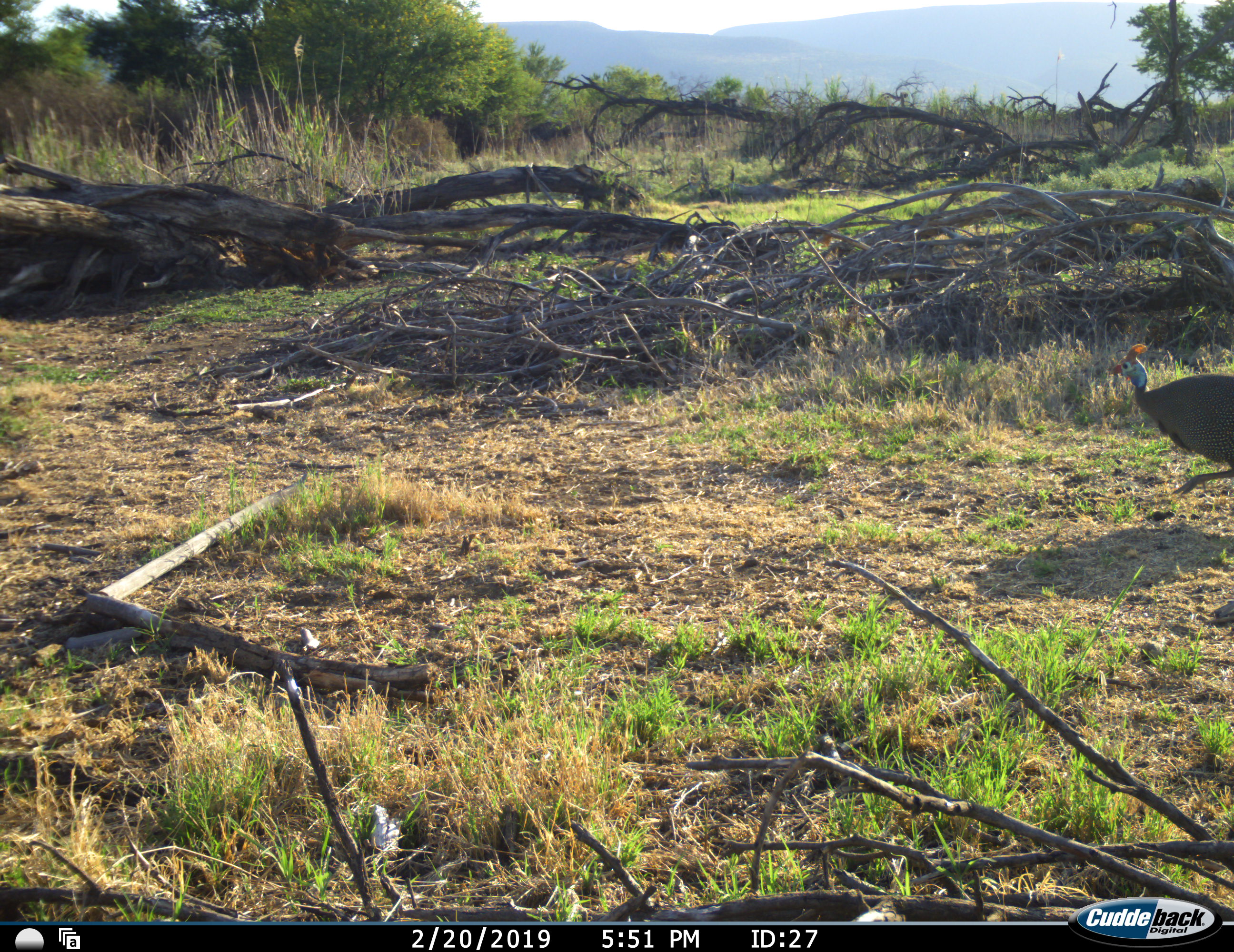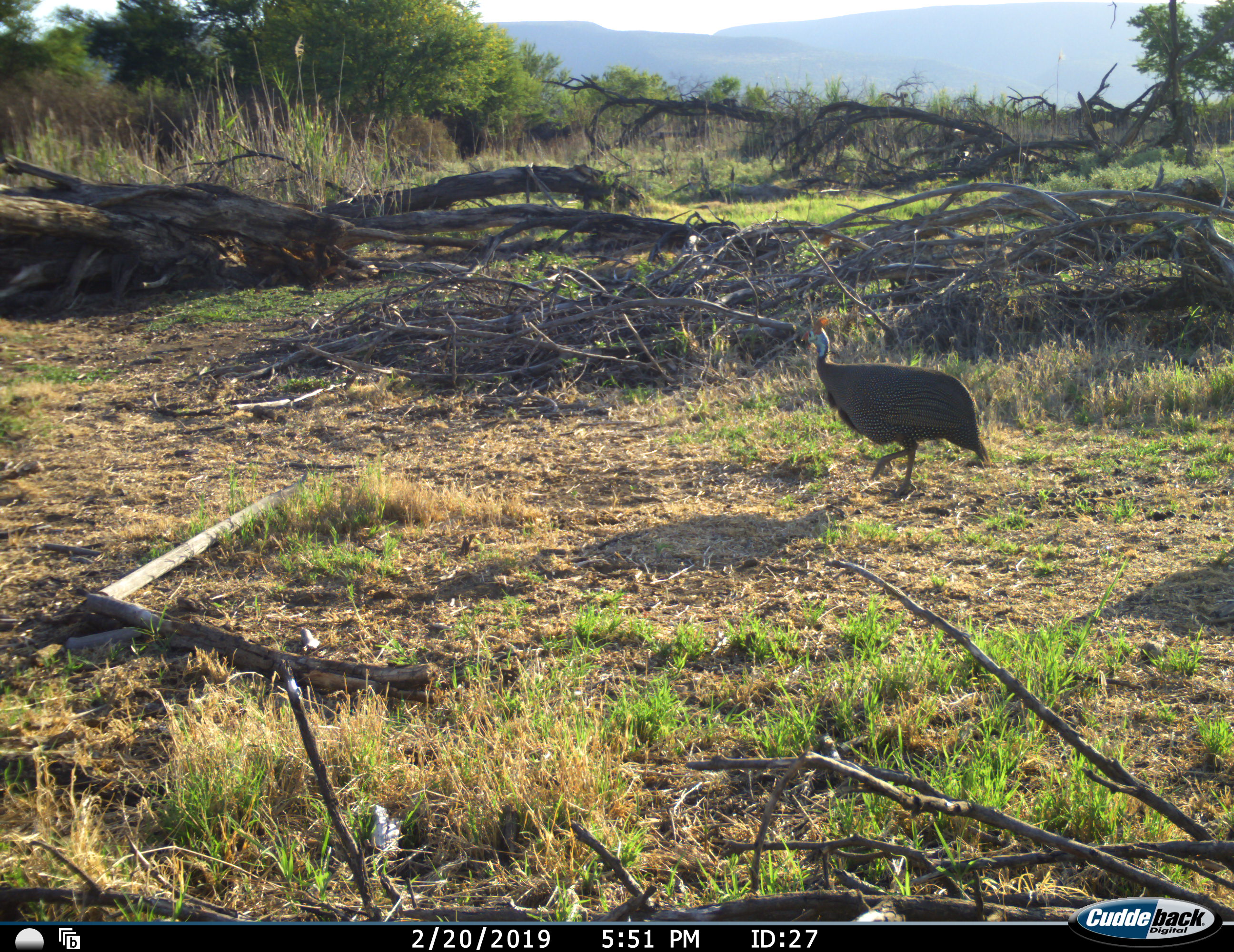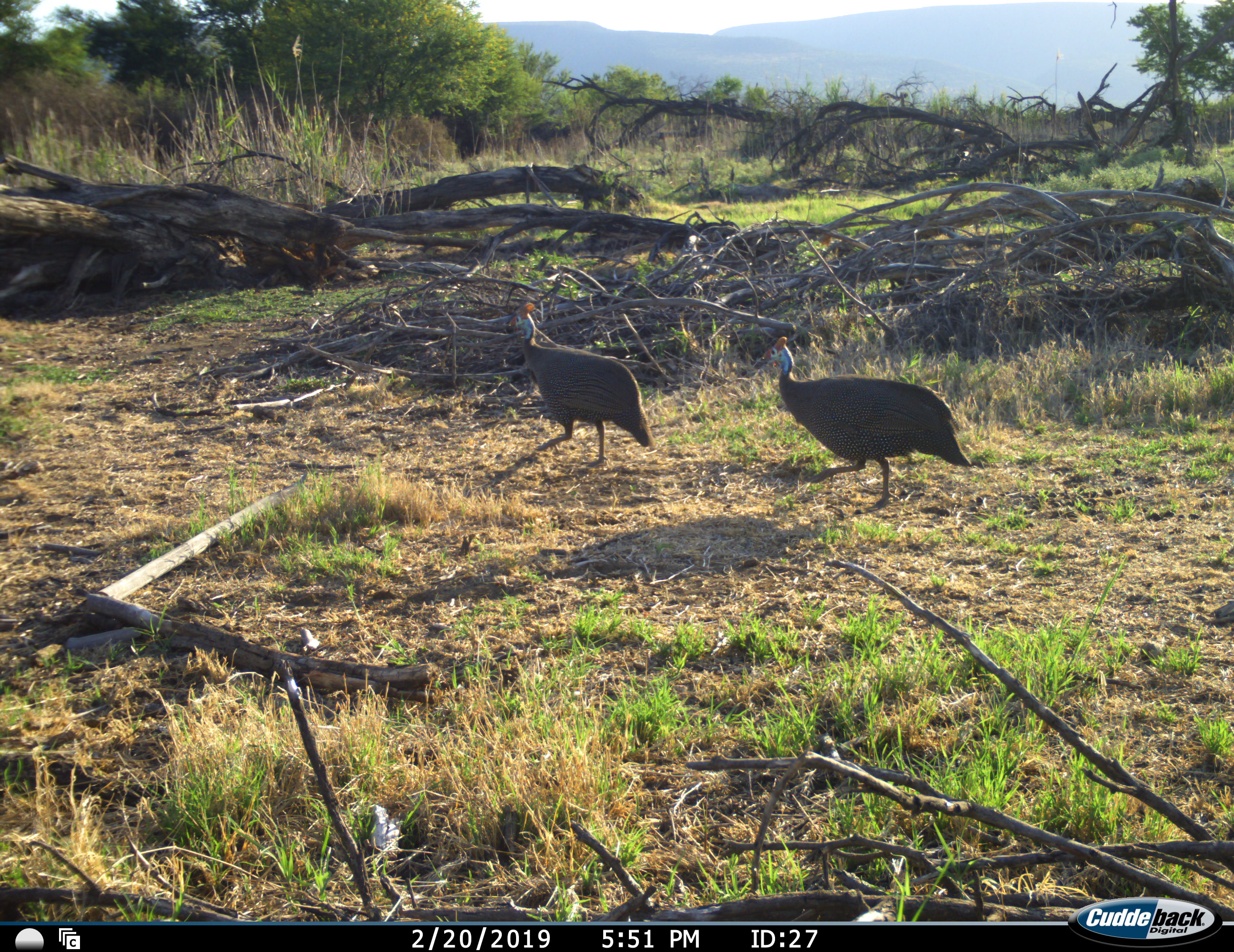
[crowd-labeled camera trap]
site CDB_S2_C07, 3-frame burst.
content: unidentified animal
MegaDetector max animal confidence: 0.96